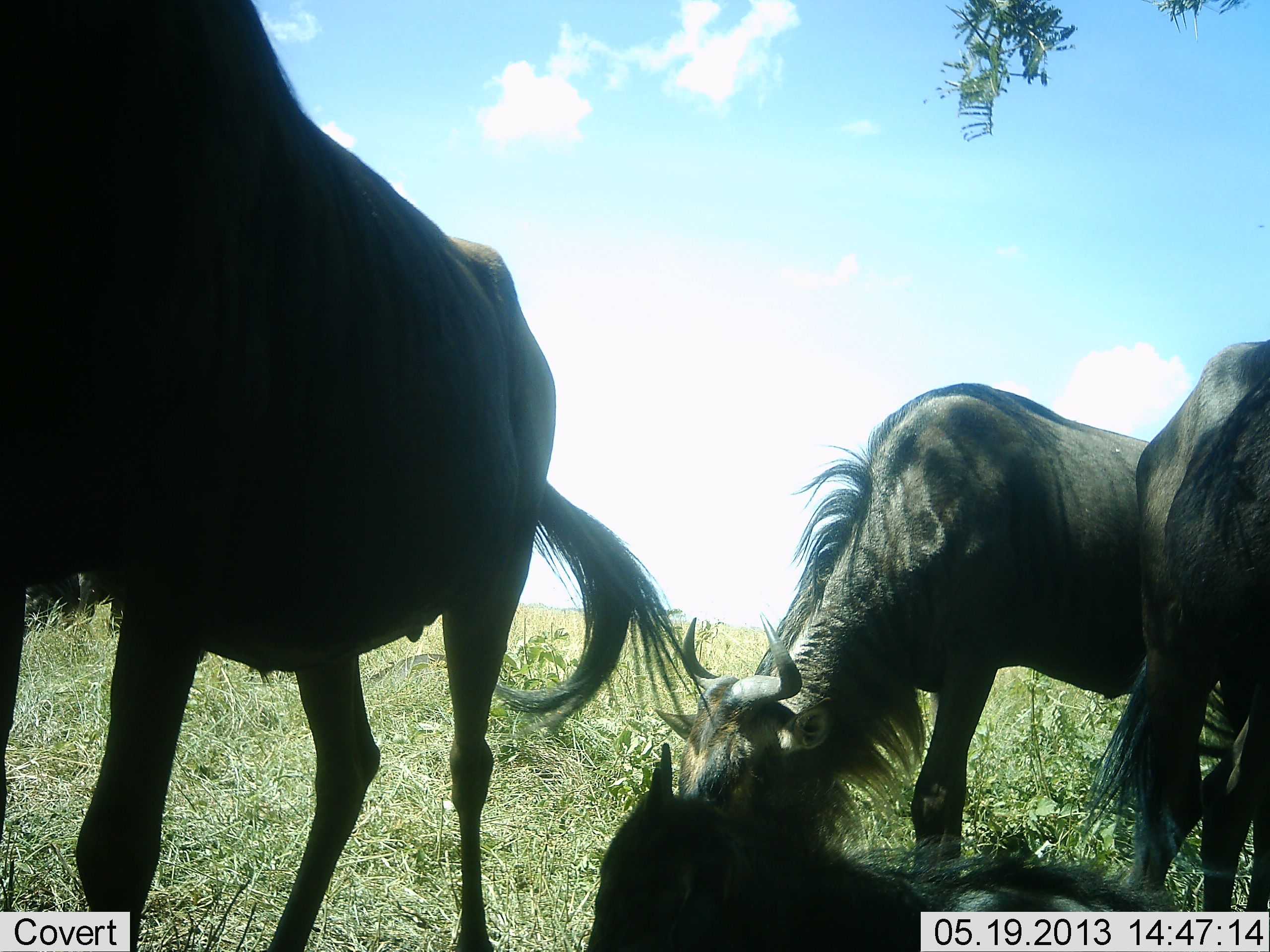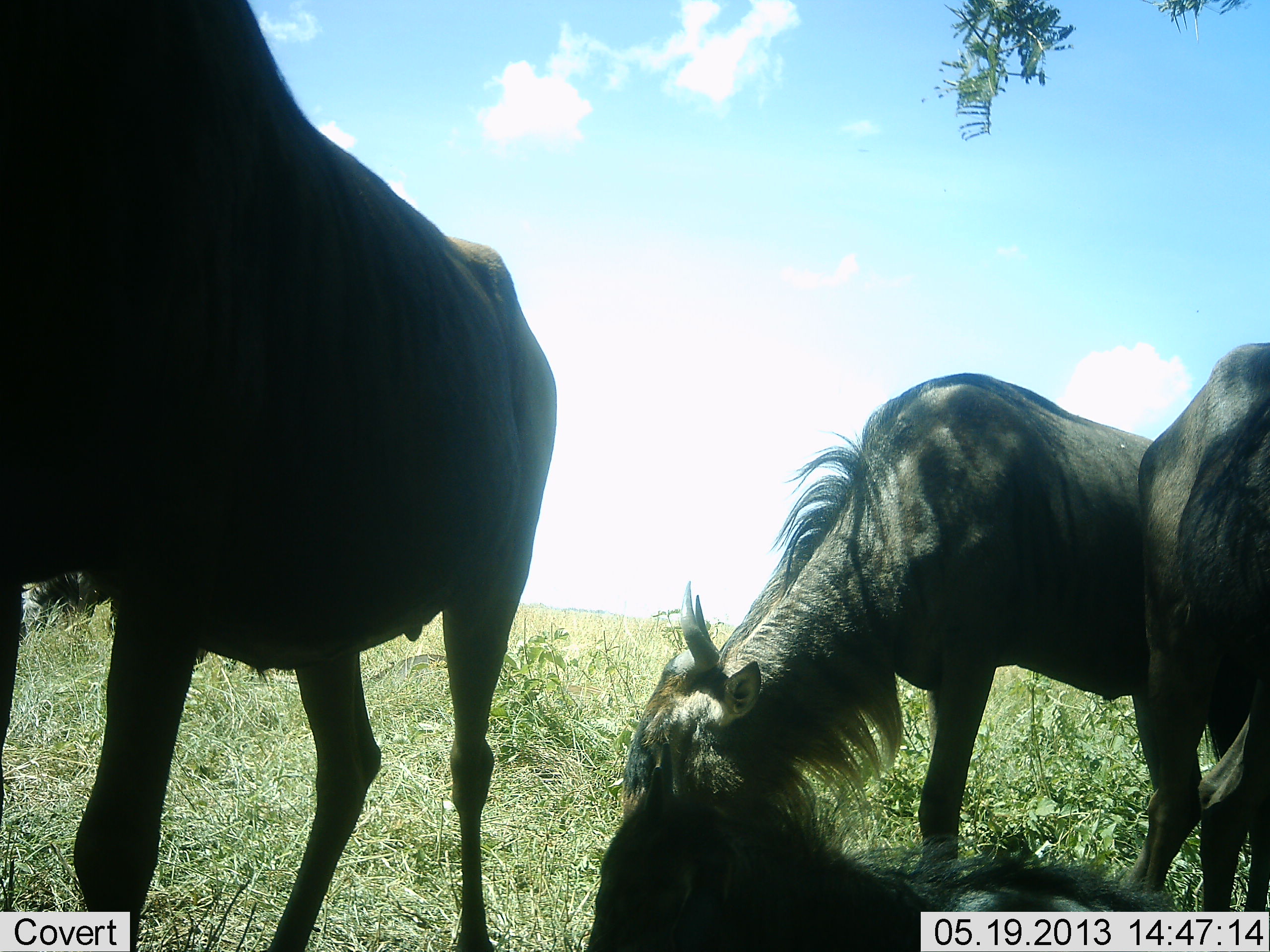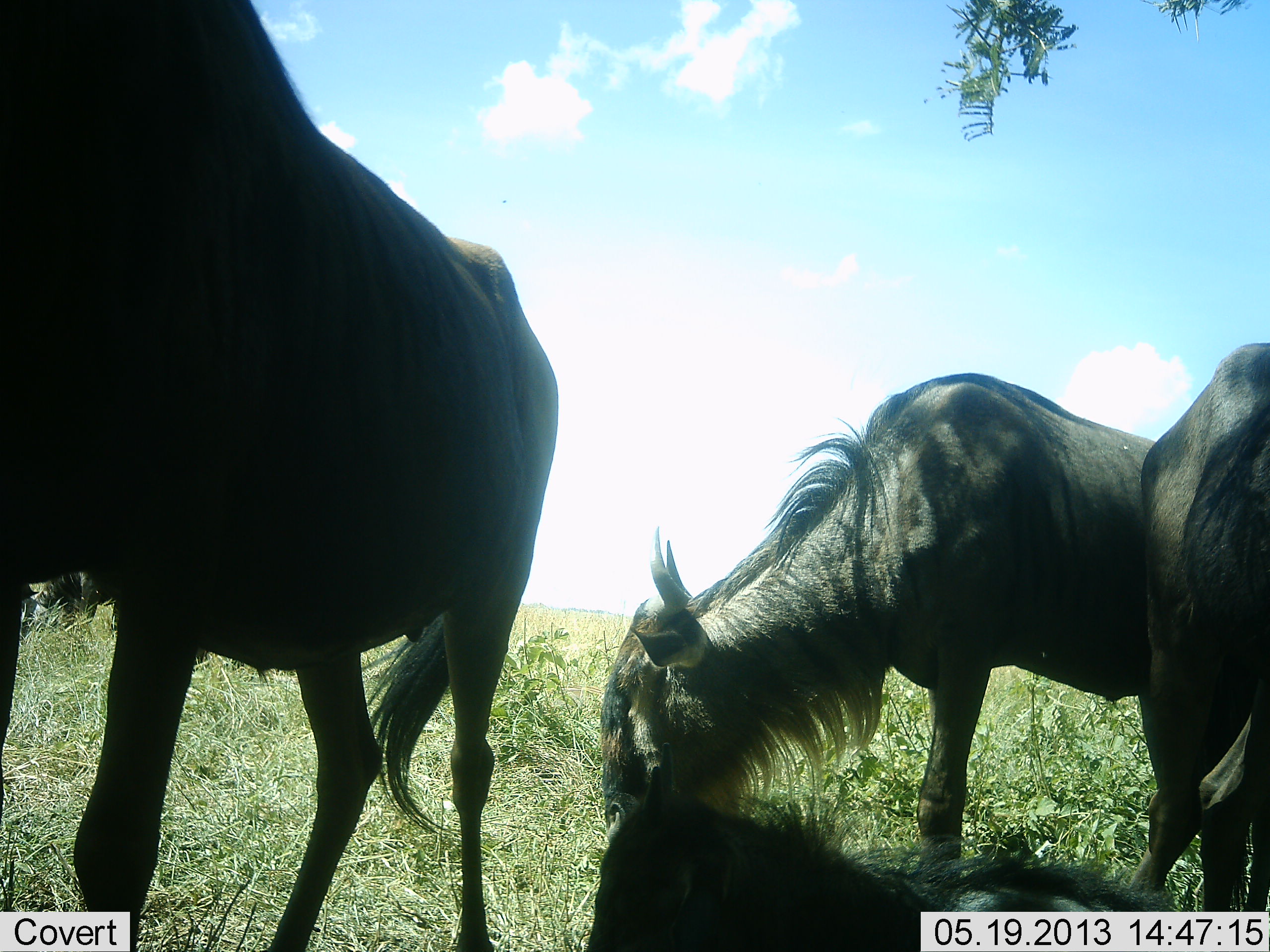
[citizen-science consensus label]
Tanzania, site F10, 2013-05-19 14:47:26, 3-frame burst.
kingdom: Animalia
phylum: Chordata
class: Mammalia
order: Artiodactyla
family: Bovidae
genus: Connochaetes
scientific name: Connochaetes taurinus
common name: blue wildebeest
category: wildebeest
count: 4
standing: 67%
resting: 63%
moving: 0%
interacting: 4%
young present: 11%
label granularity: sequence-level